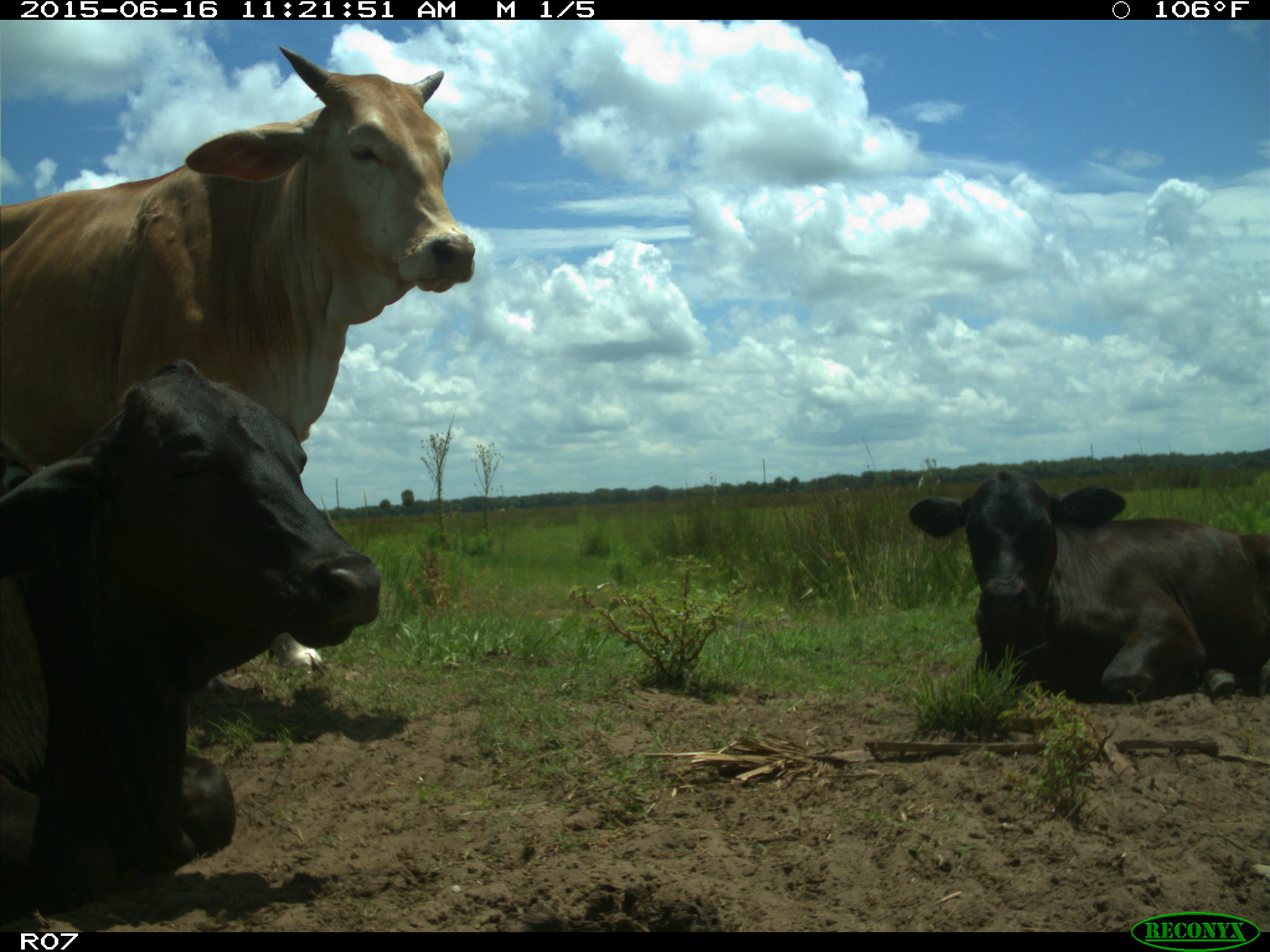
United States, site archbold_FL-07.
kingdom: Animalia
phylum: Chordata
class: Mammalia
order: Artiodactyla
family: Bovidae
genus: Bos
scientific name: Bos taurus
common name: domestic cow